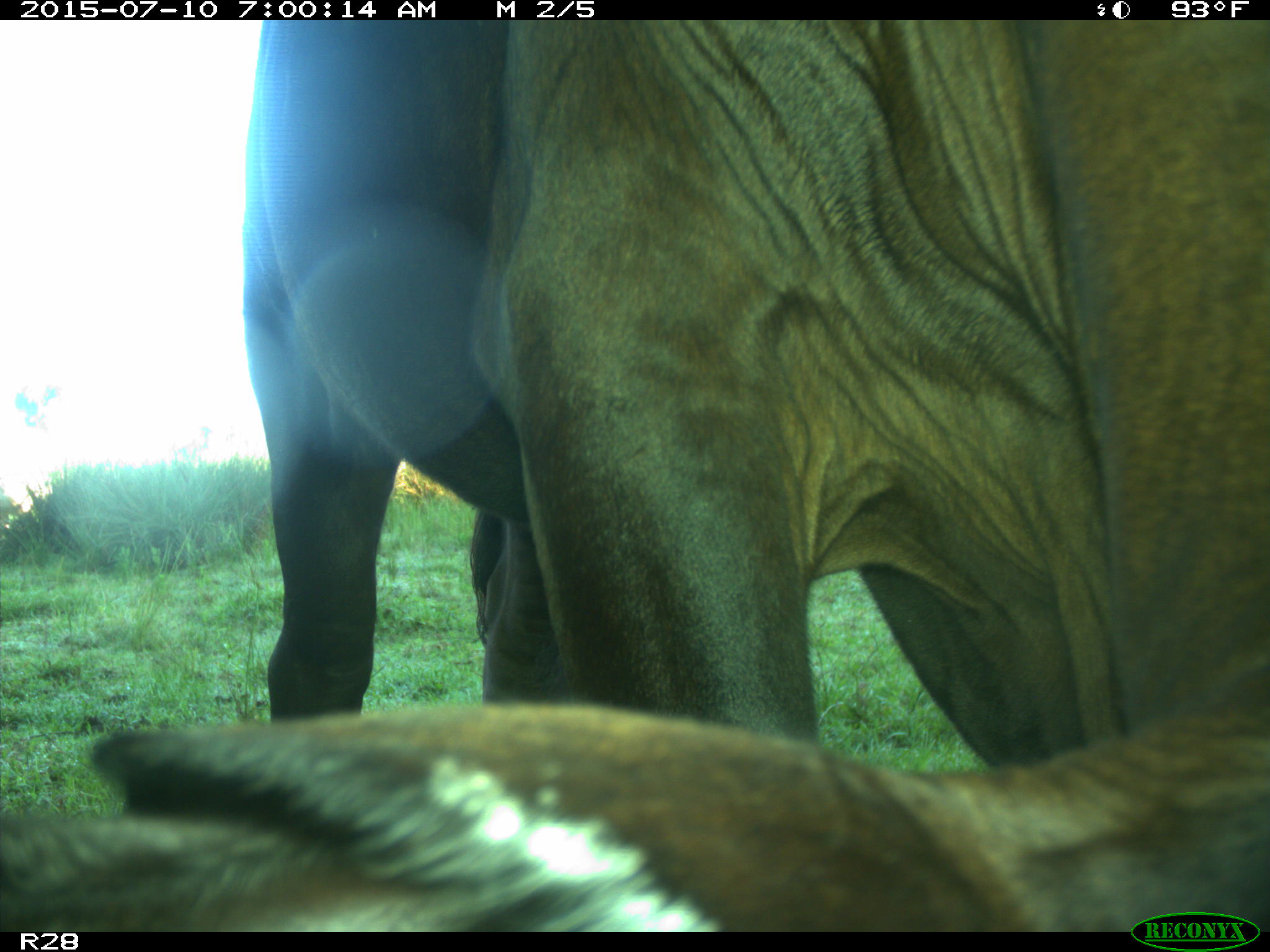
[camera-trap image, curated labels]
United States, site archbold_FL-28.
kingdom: Animalia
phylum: Chordata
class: Mammalia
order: Artiodactyla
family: Bovidae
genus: Bos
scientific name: Bos taurus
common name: domestic cow